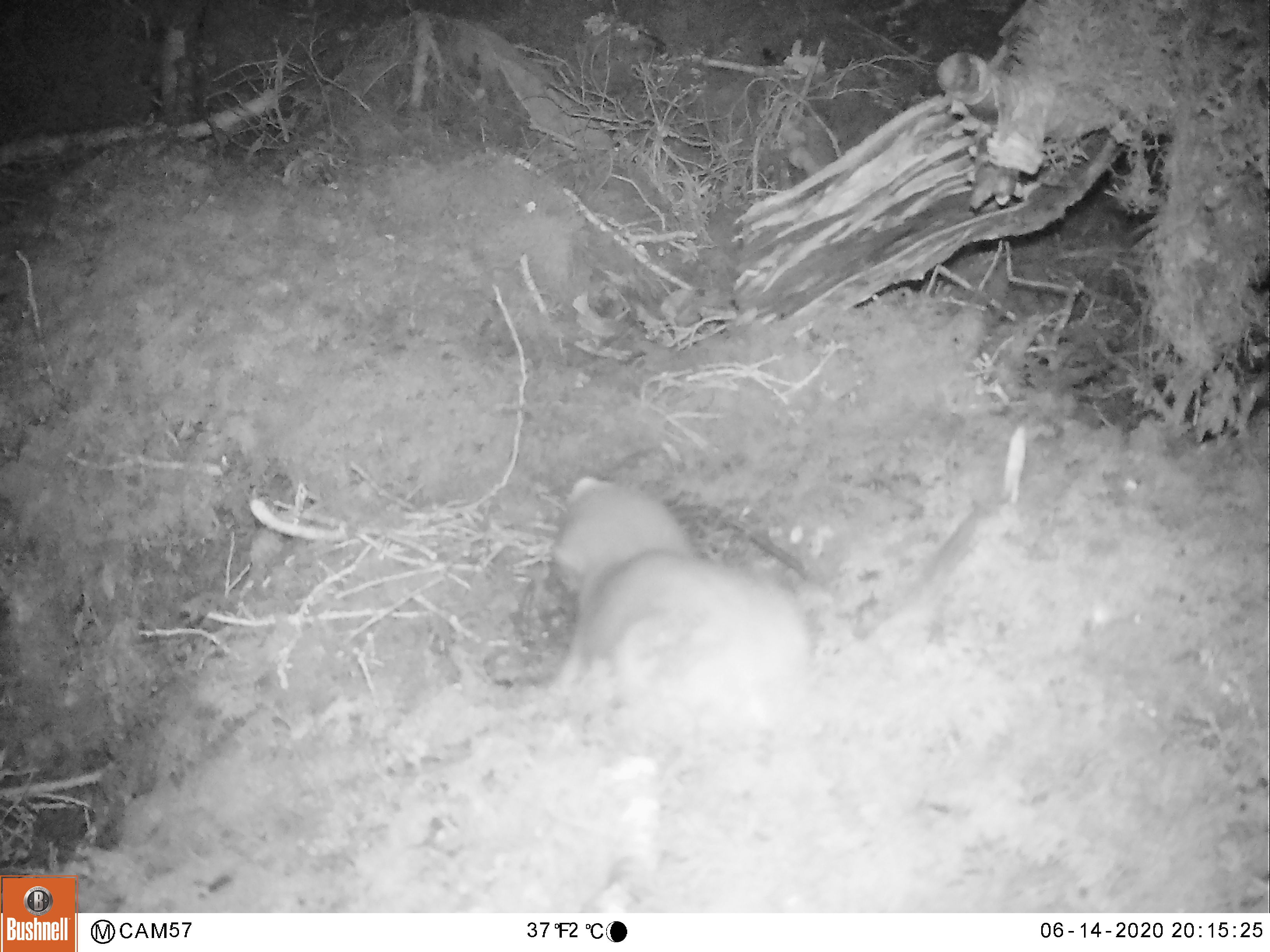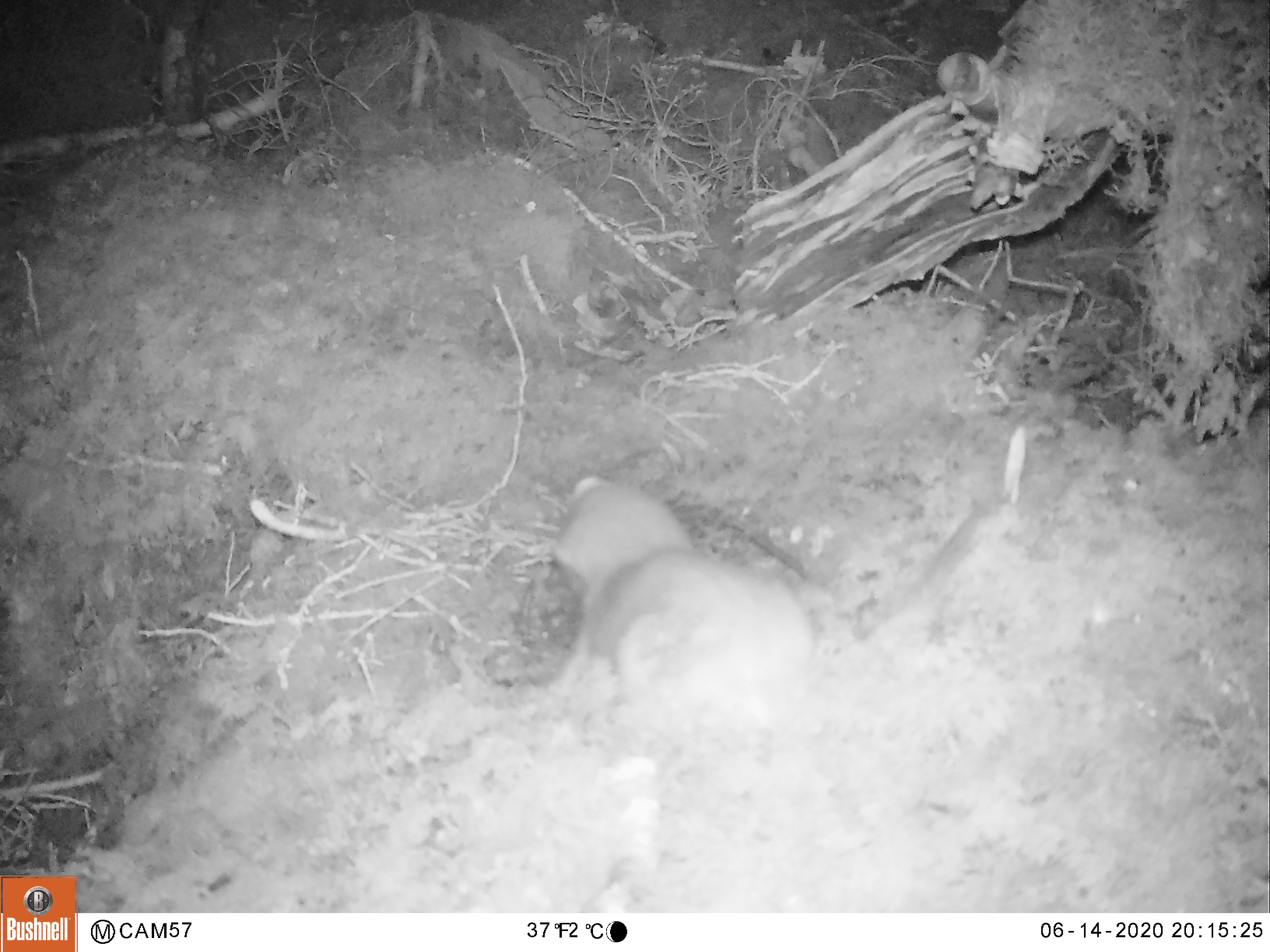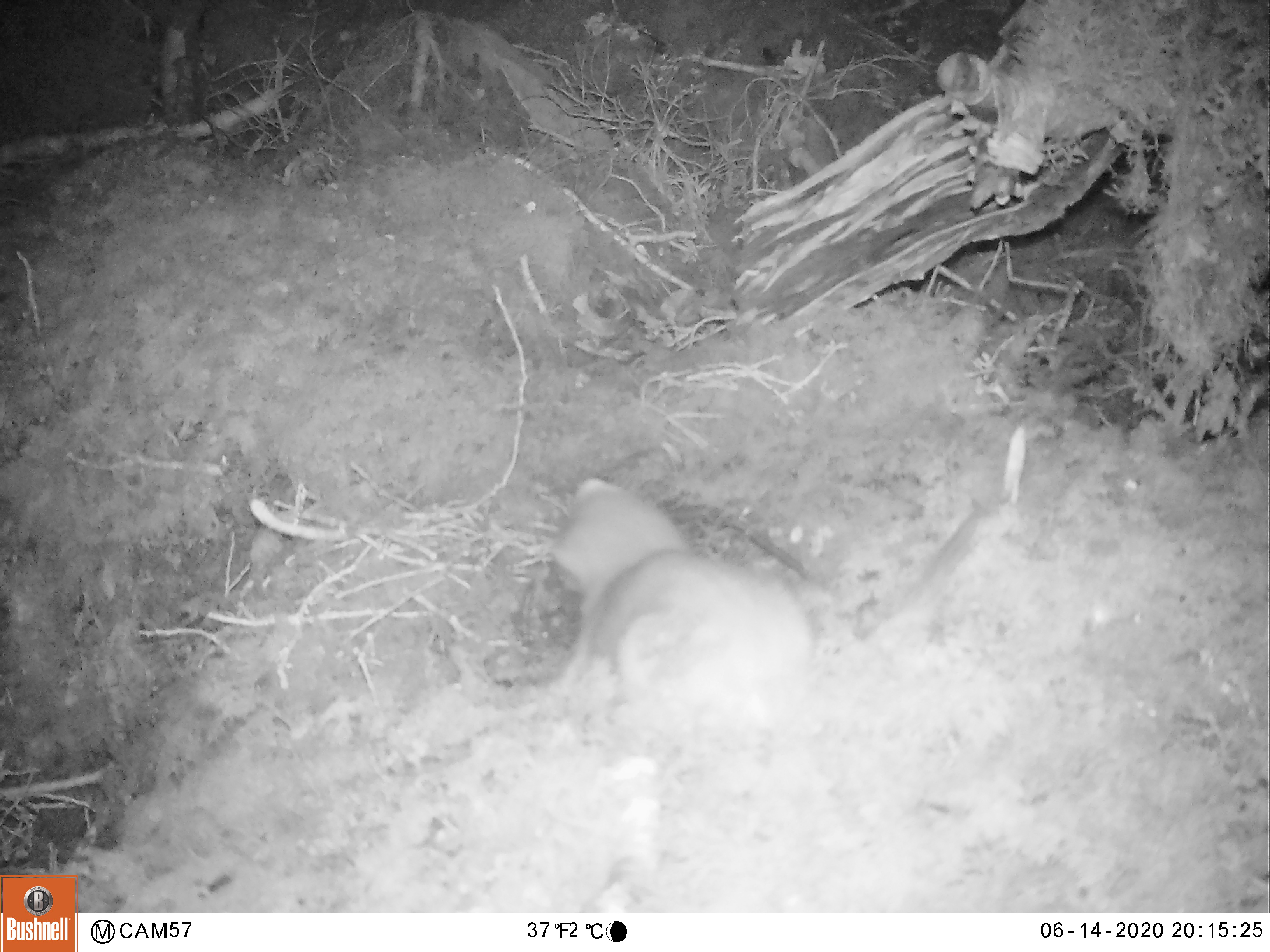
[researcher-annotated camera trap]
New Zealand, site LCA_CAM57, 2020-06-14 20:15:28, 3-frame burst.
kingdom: Animalia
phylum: Chordata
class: Mammalia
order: Carnivora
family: Mustelidae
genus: Mustela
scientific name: Mustela erminea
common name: stoat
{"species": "stoat (Mustela erminea)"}